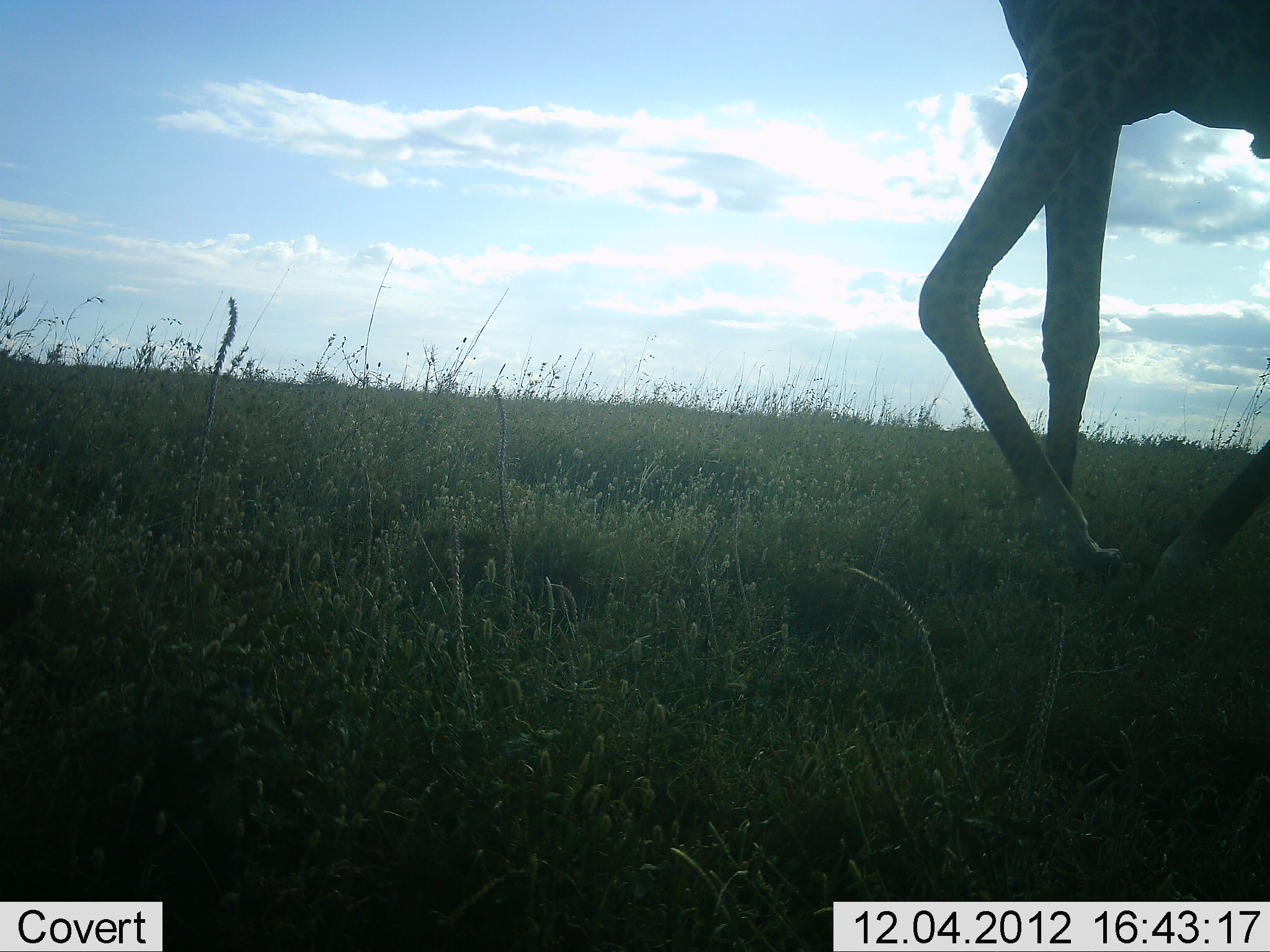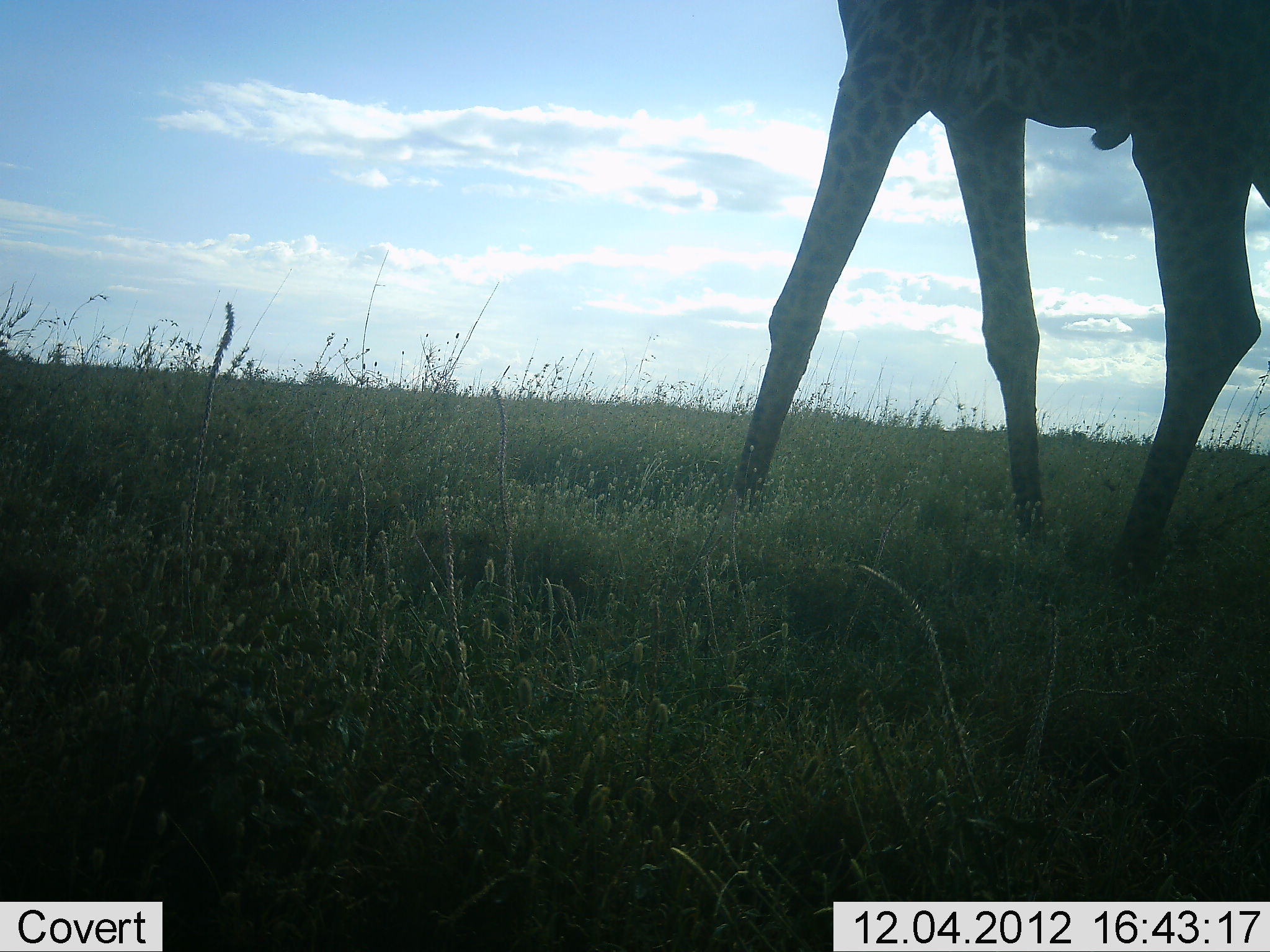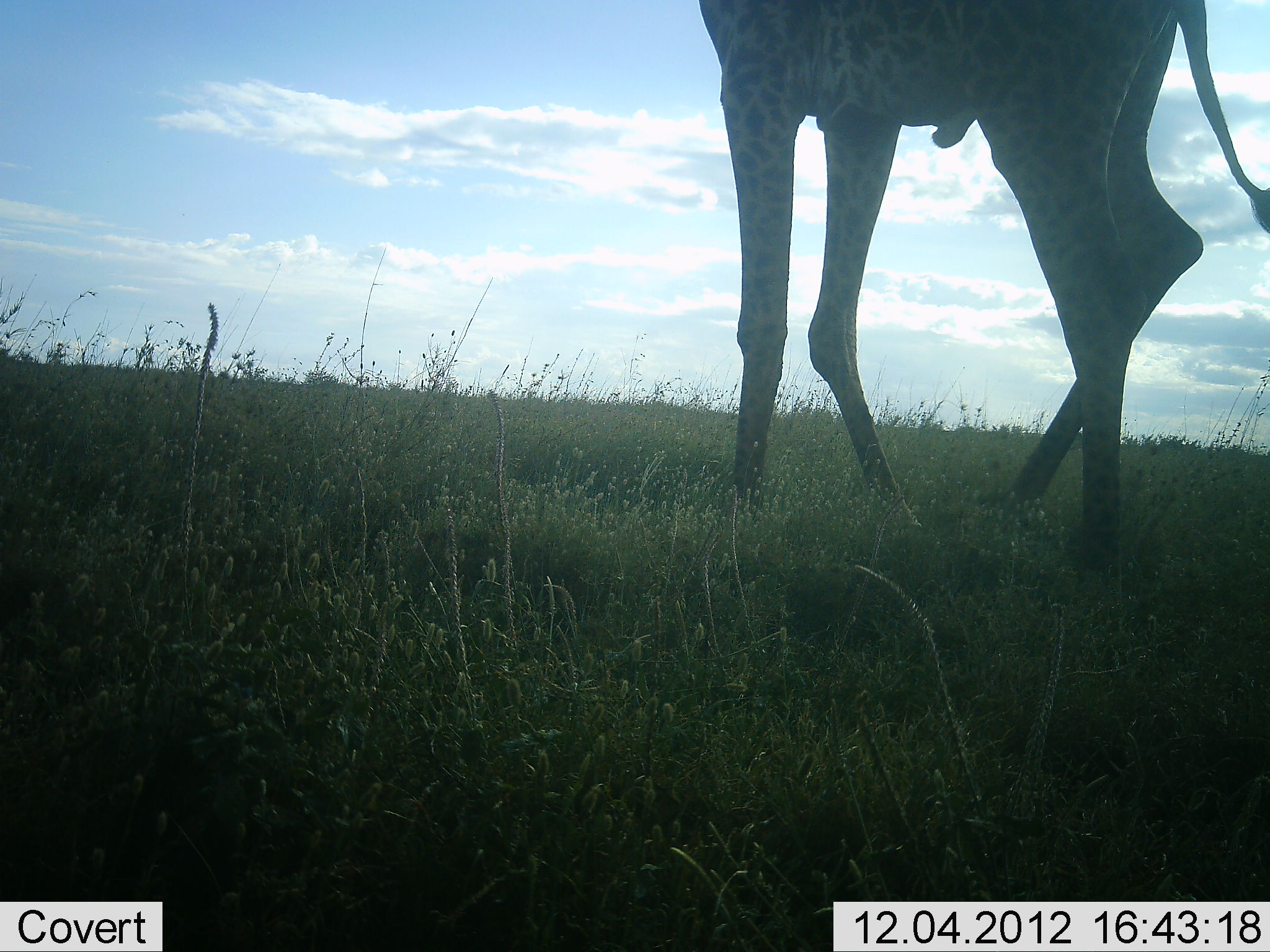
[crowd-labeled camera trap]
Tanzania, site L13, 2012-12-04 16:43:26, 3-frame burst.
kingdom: Animalia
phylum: Chordata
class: Mammalia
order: Artiodactyla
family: Giraffidae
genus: Giraffa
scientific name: Giraffa camelopardalis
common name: giraffe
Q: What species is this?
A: Giraffe (Giraffa camelopardalis).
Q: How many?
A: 1.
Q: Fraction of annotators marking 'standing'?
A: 10%.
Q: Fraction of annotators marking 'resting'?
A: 0%.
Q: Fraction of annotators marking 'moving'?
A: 90%.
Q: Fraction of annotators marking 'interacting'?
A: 0%.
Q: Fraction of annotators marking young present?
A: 0%.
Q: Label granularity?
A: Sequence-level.